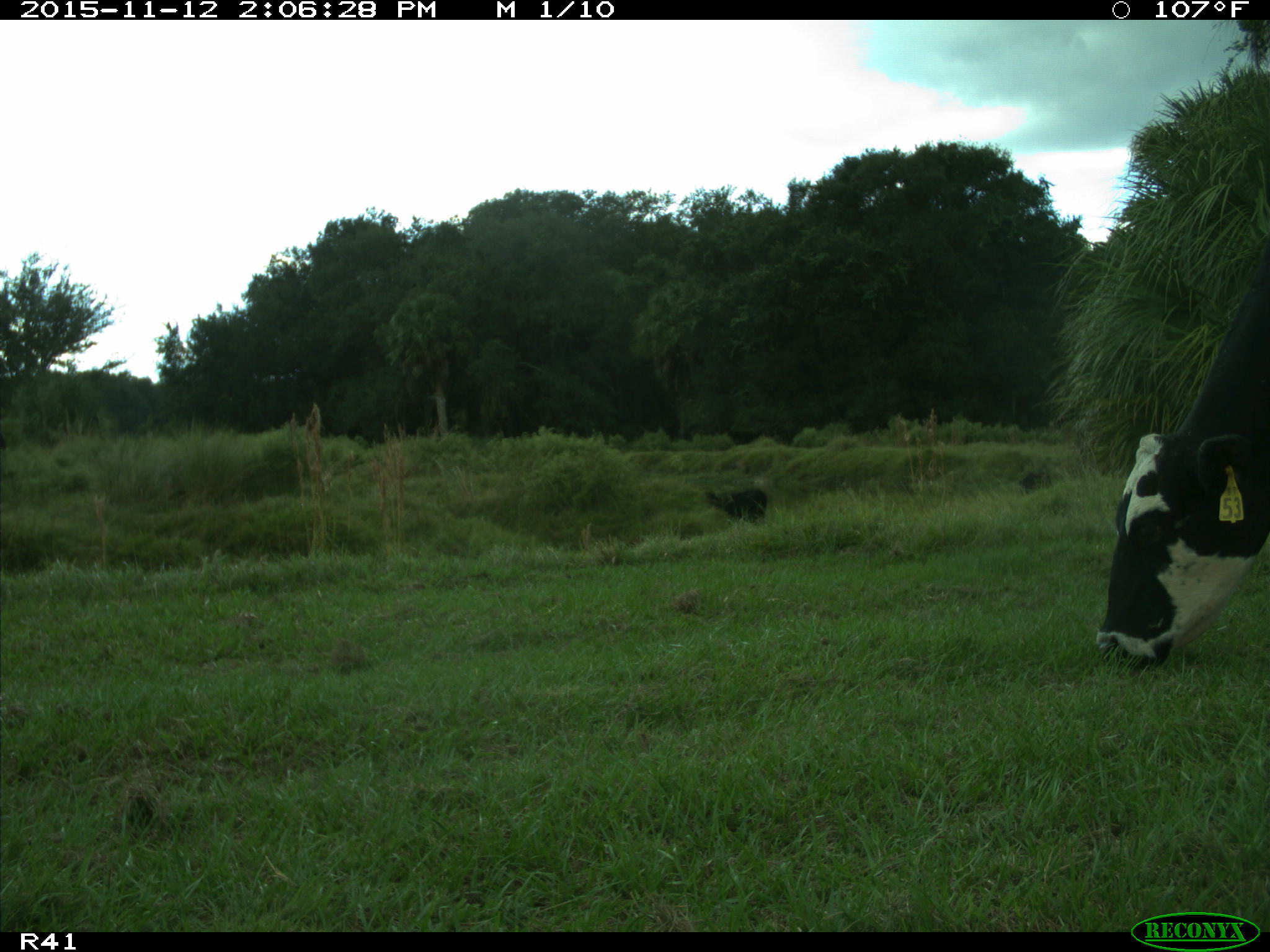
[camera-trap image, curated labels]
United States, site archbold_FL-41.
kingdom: Animalia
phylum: Chordata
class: Mammalia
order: Artiodactyla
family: Bovidae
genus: Bos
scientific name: Bos taurus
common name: domestic cow